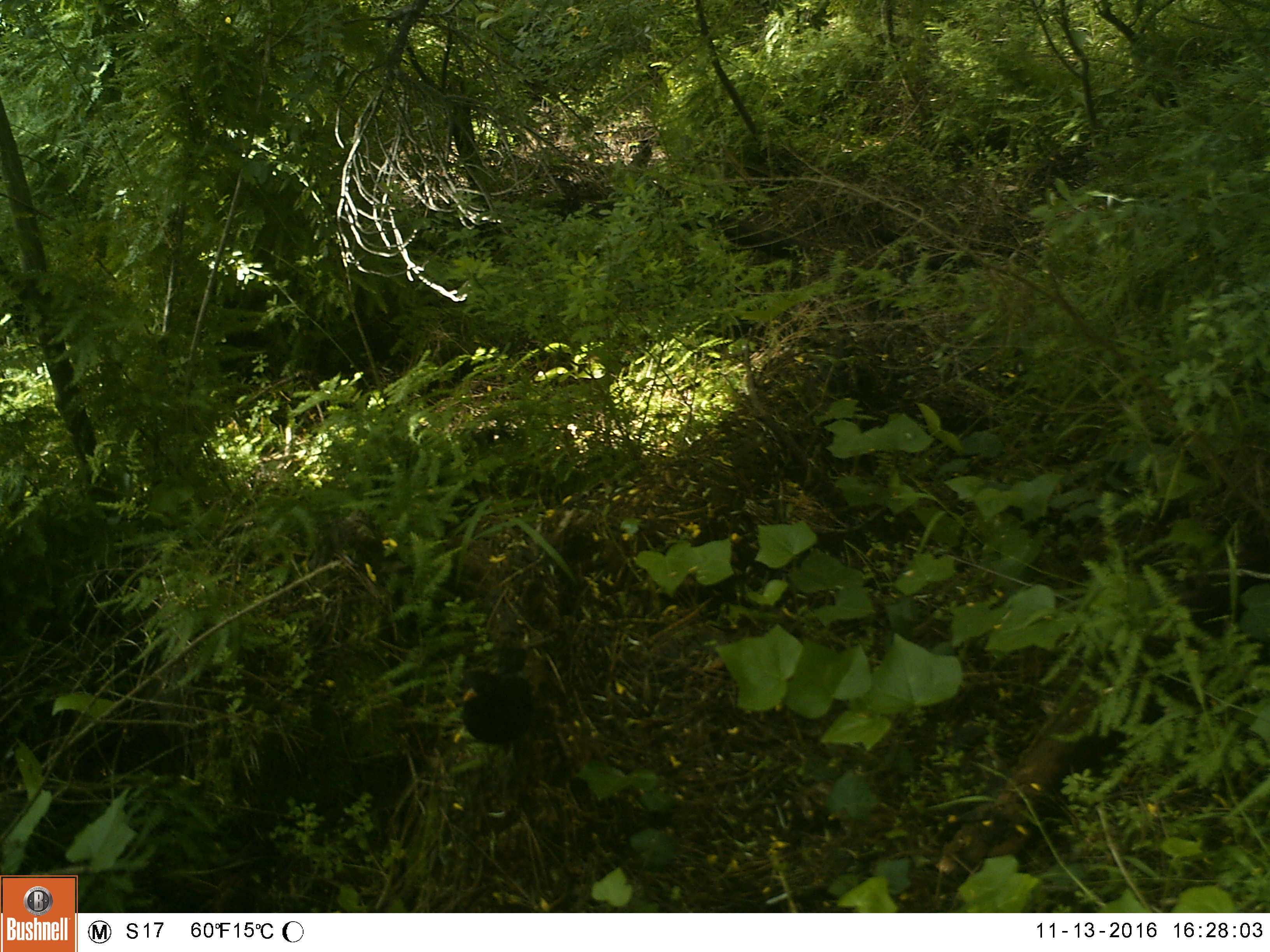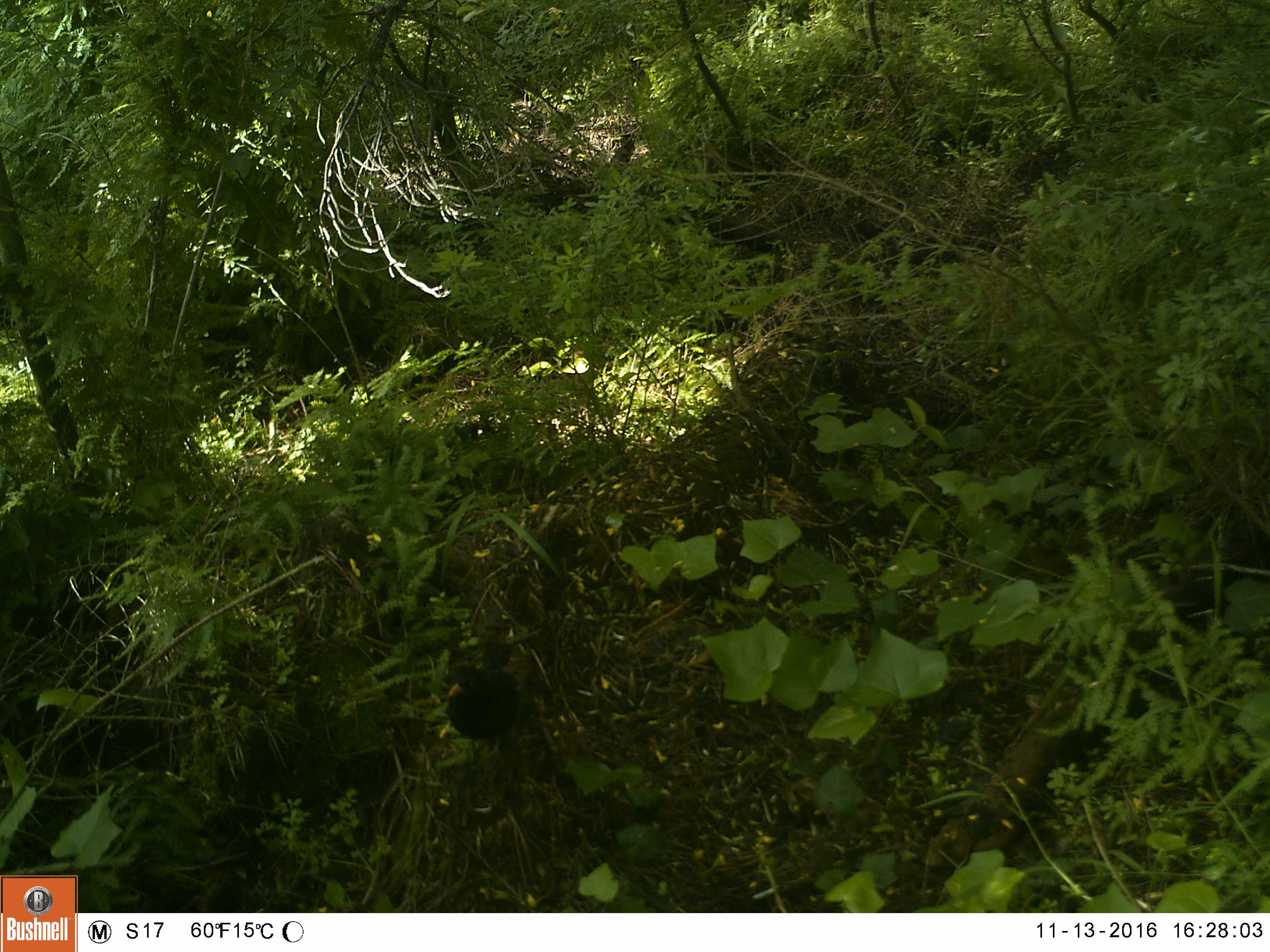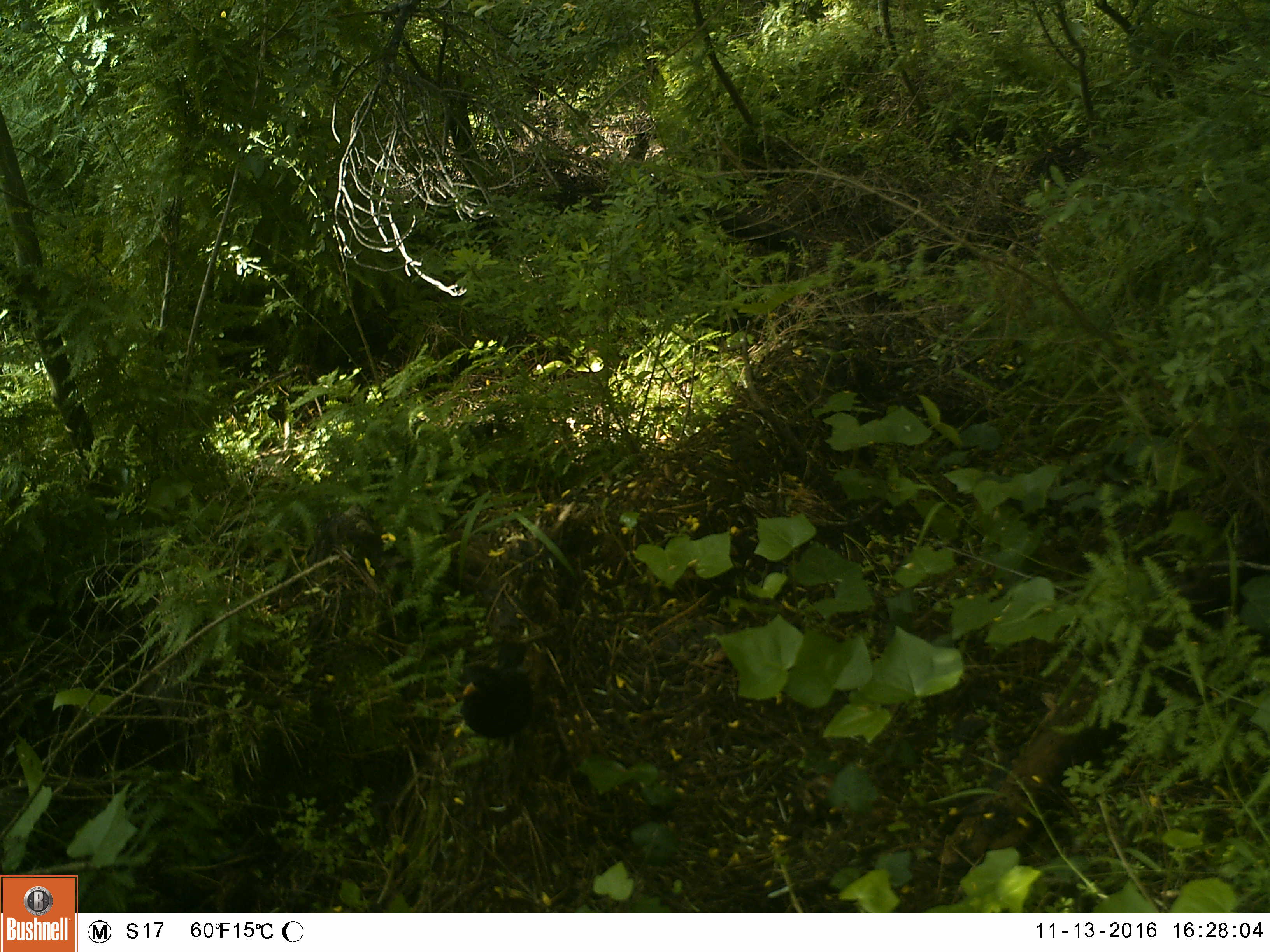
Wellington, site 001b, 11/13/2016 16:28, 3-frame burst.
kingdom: Animalia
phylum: Chordata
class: Aves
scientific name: Aves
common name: bird